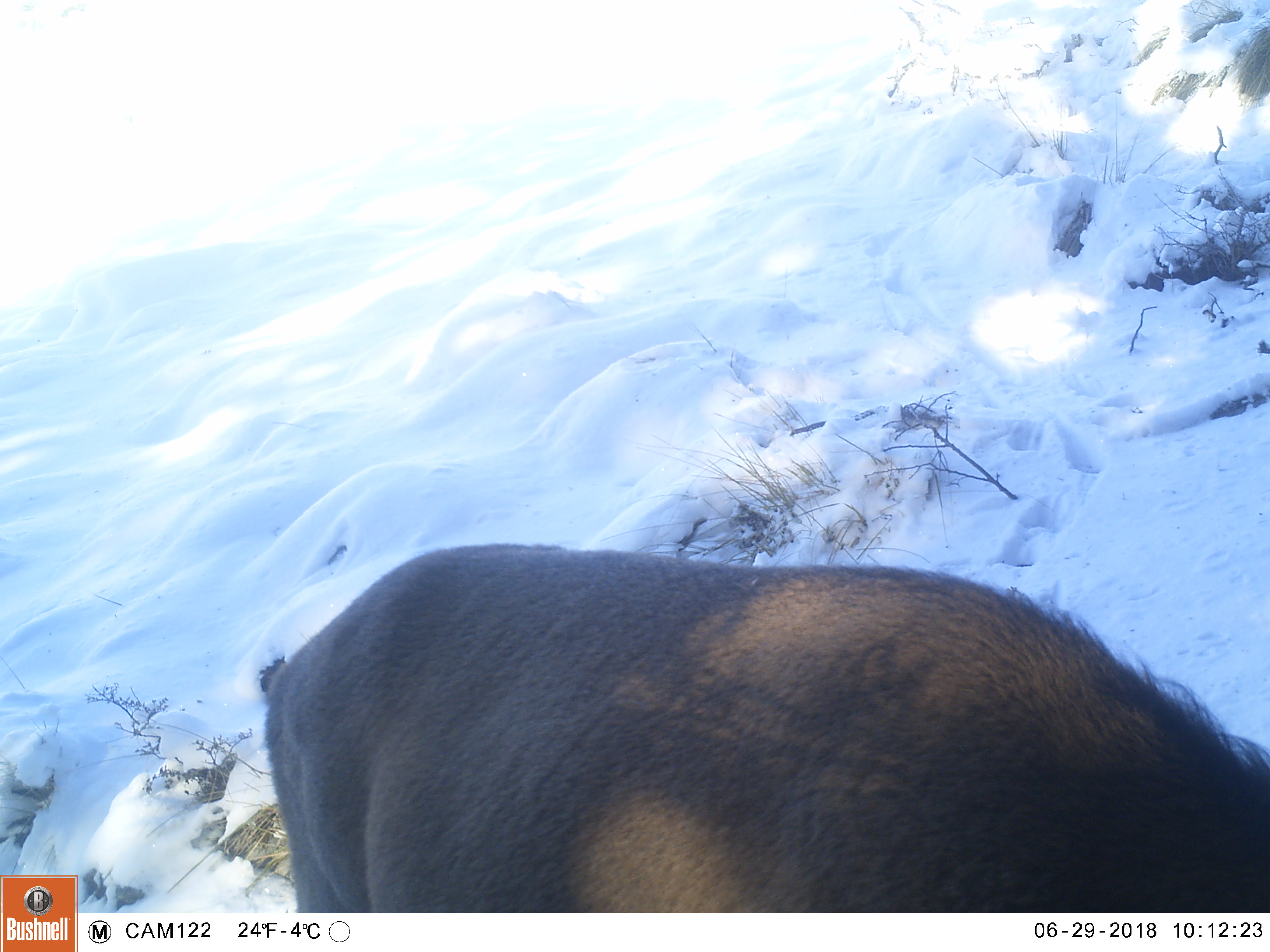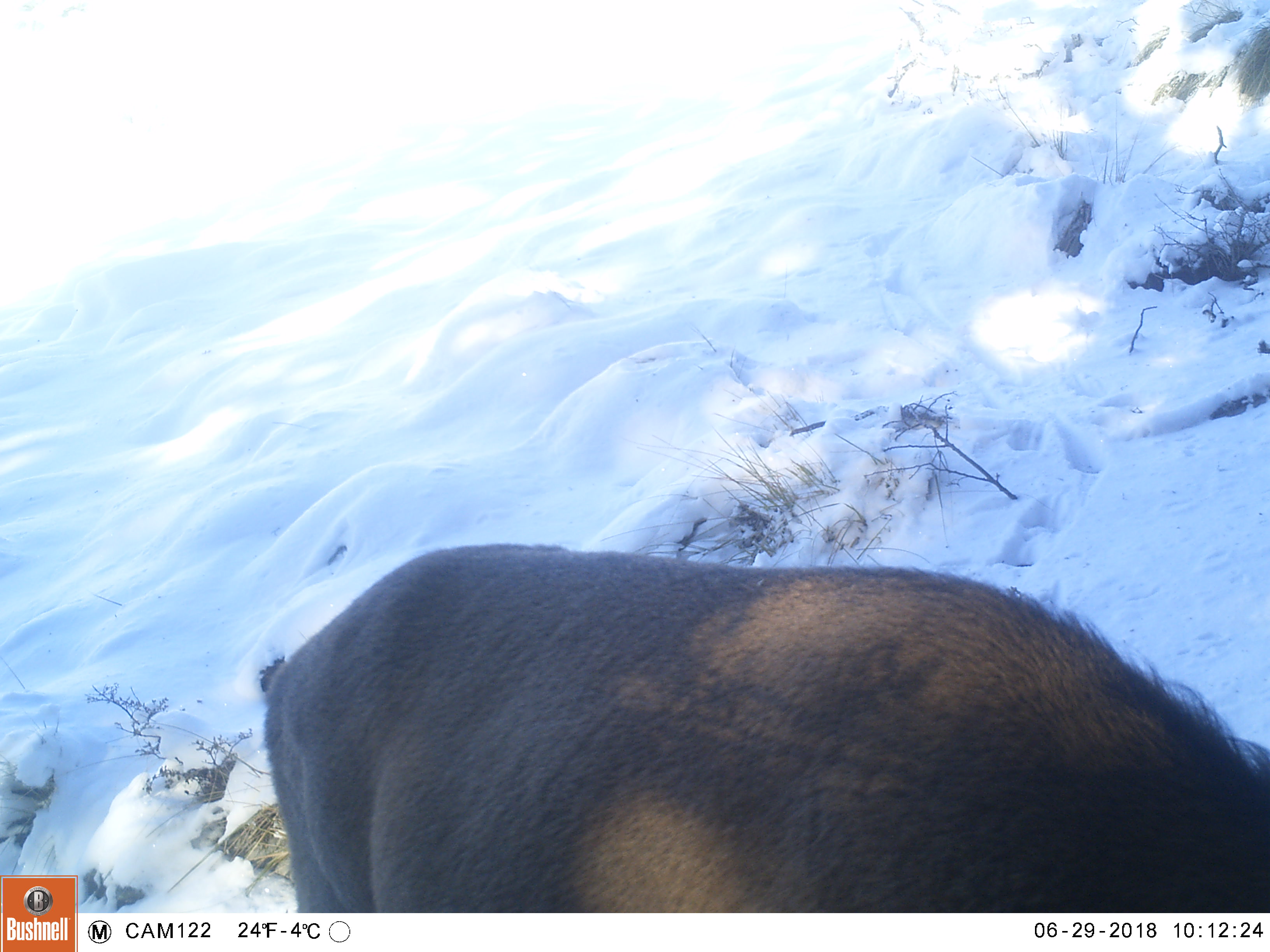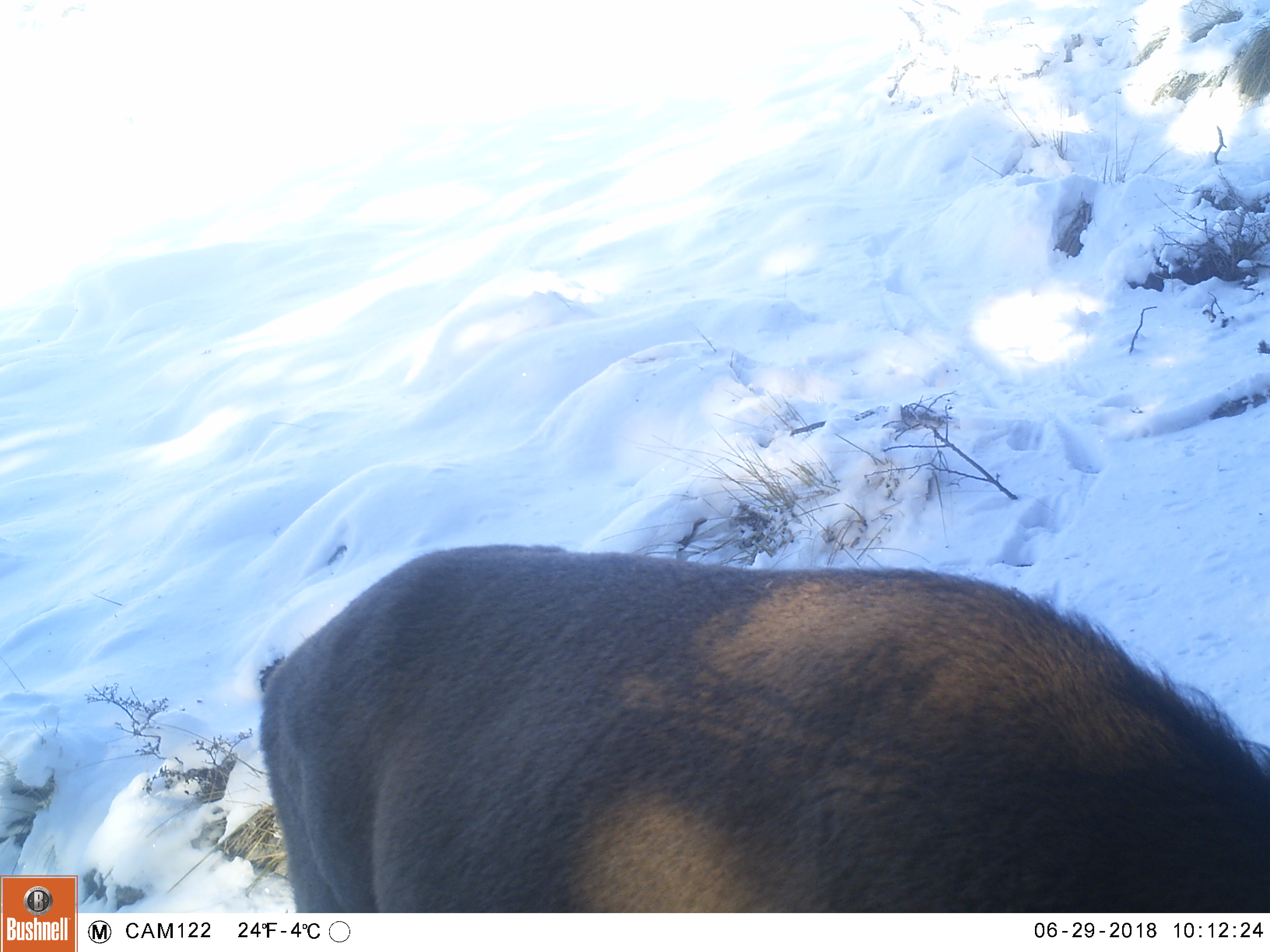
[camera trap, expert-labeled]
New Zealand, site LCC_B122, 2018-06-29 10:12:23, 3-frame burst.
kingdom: Animalia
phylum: Chordata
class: Mammalia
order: Artiodactyla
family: Cervidae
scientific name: Cervidae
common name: deer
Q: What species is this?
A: Deer (Cervidae).